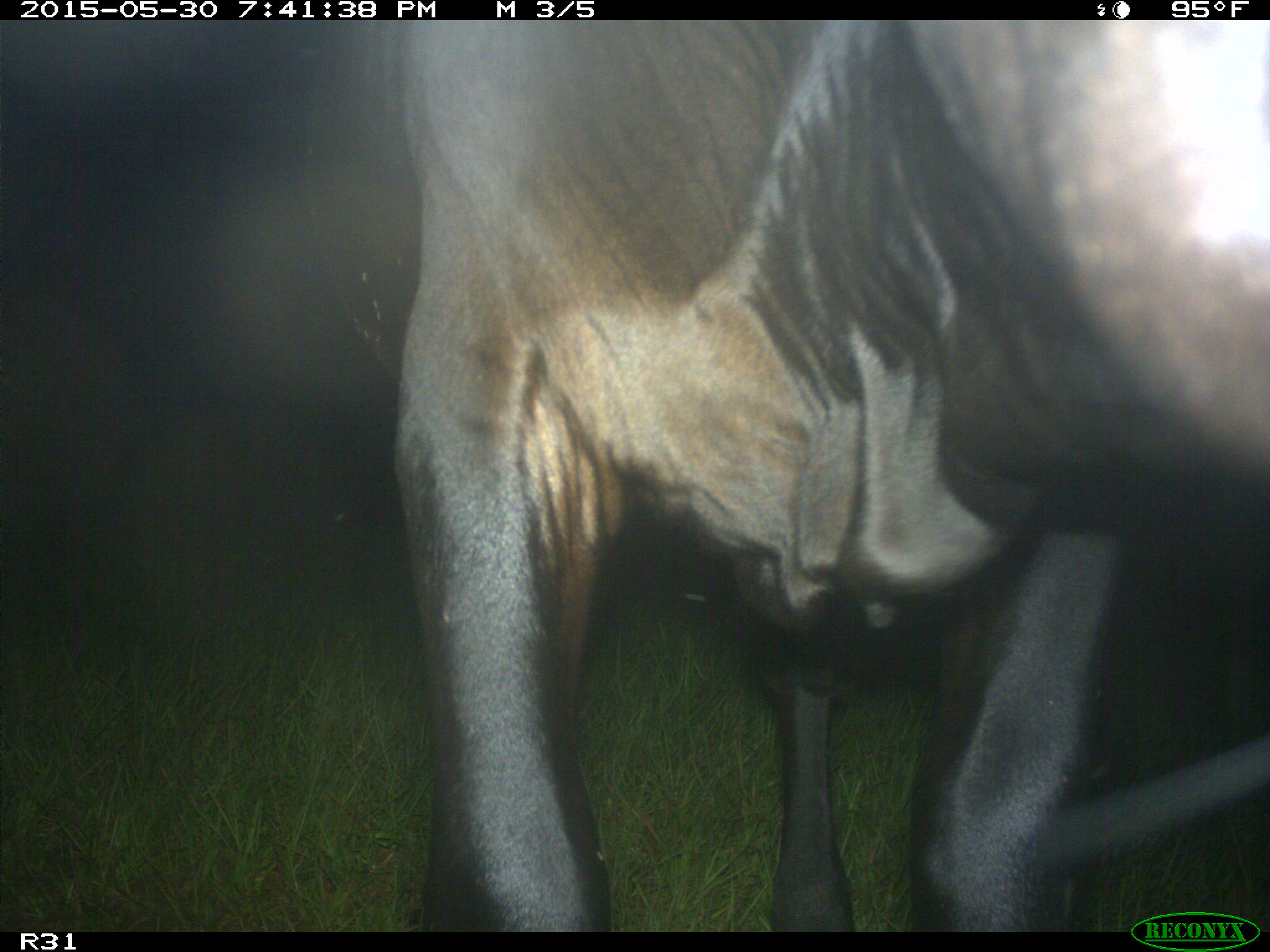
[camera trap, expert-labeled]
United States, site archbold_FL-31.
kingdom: Animalia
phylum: Chordata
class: Mammalia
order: Artiodactyla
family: Bovidae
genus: Bos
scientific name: Bos taurus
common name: domestic cow